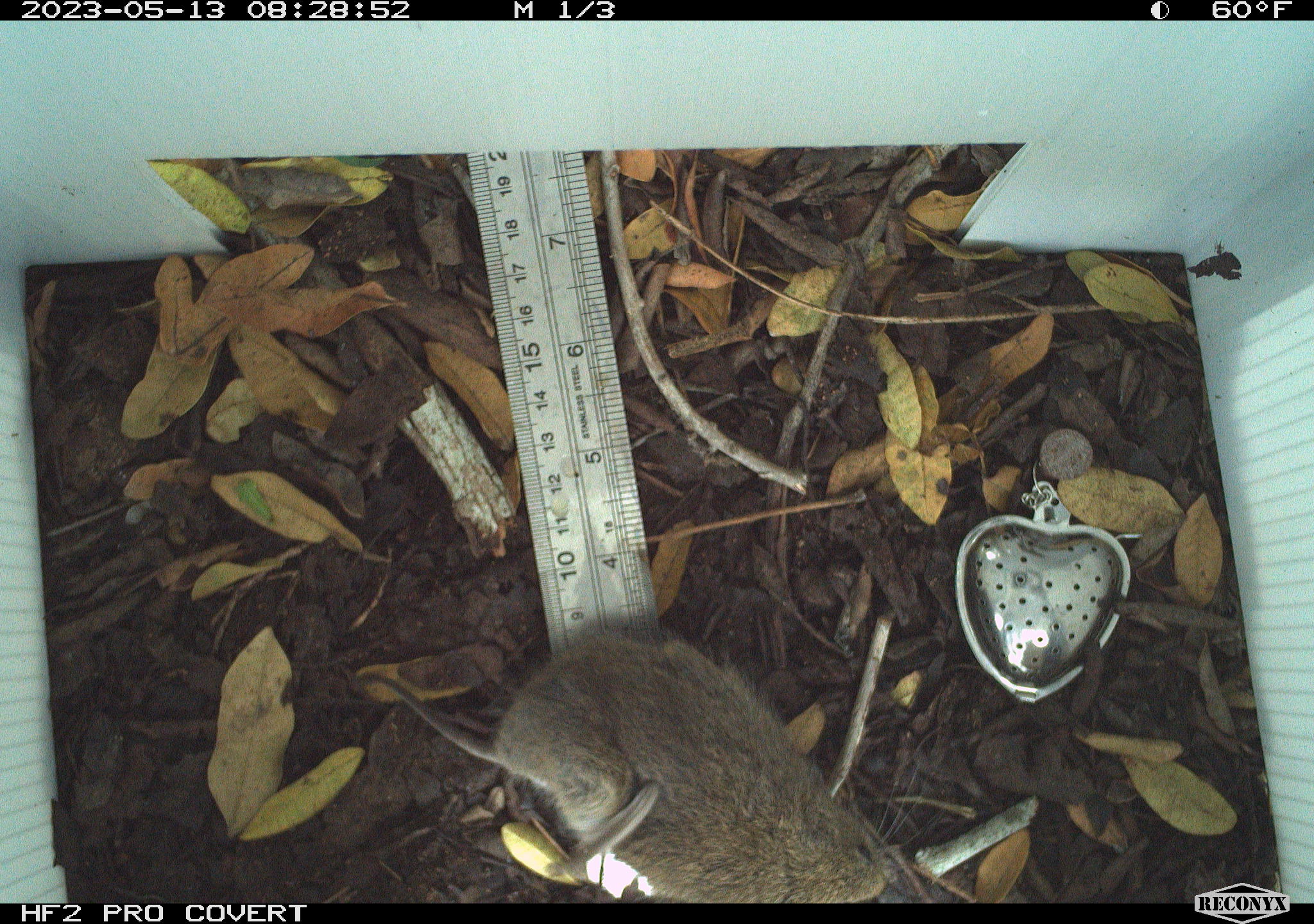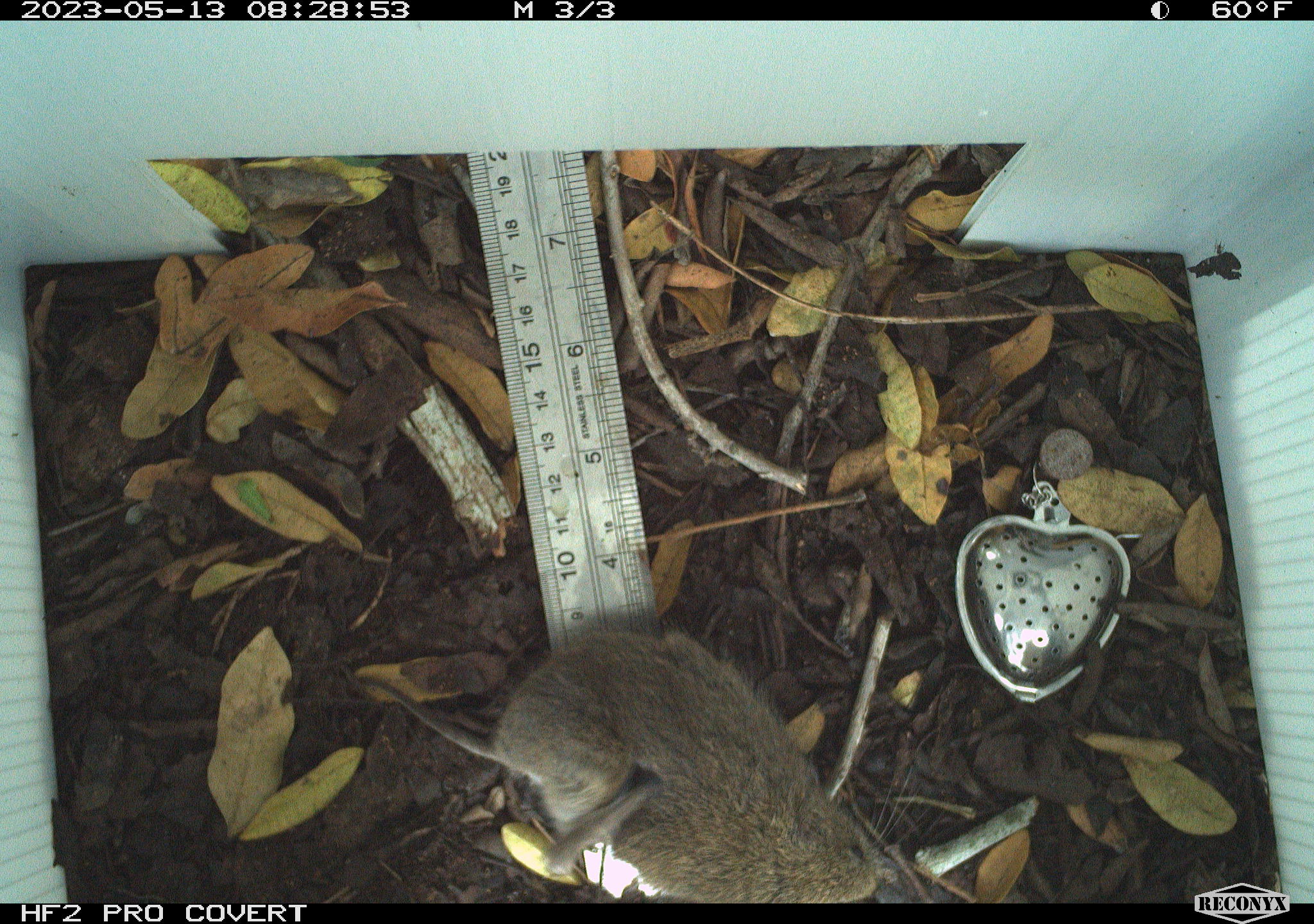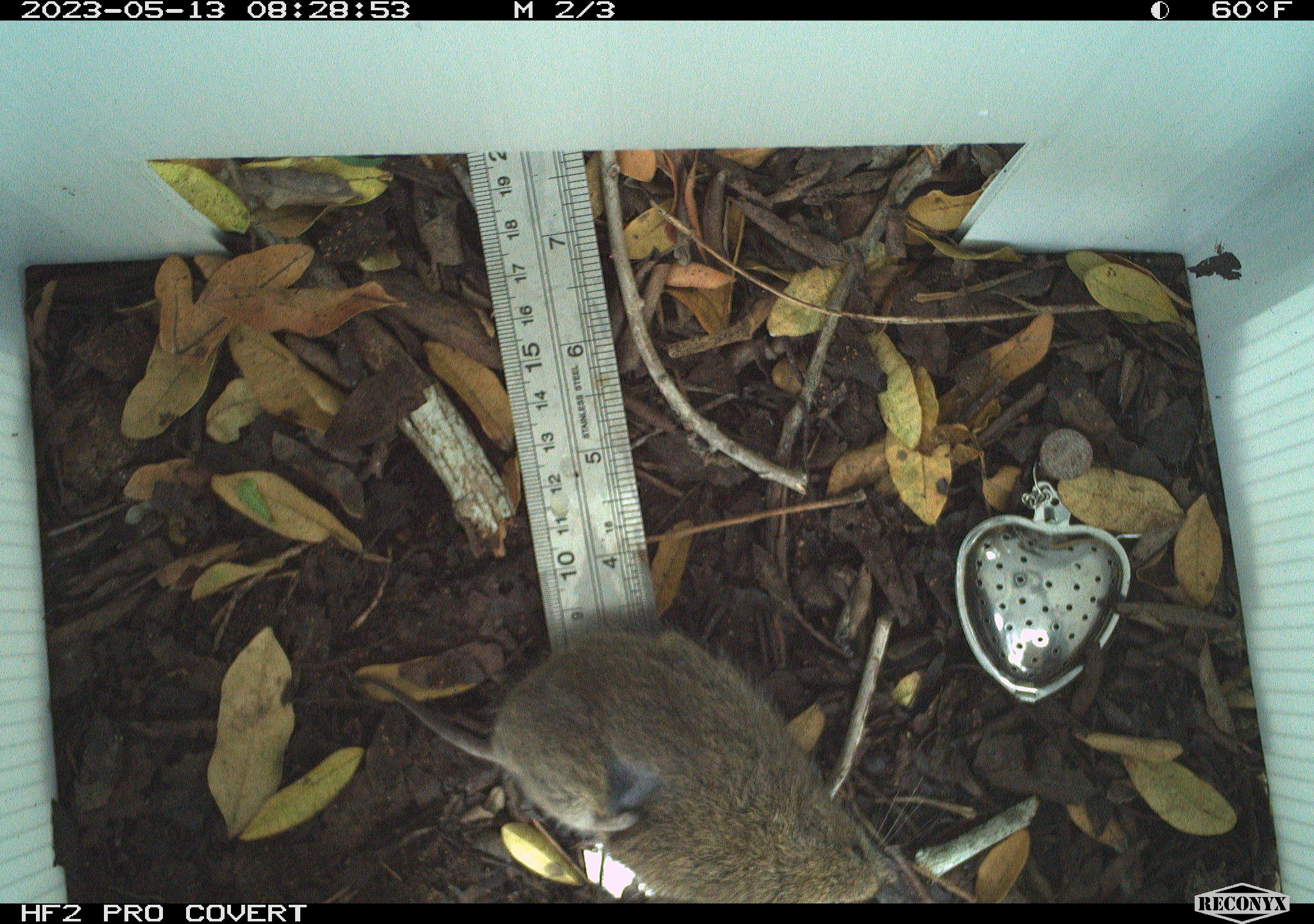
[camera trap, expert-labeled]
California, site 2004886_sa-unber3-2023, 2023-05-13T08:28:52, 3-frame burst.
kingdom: Animalia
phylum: Chordata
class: Mammalia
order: Rodentia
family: Cricetidae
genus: Microtus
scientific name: Microtus californicus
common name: california vole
California vole (Microtus californicus).